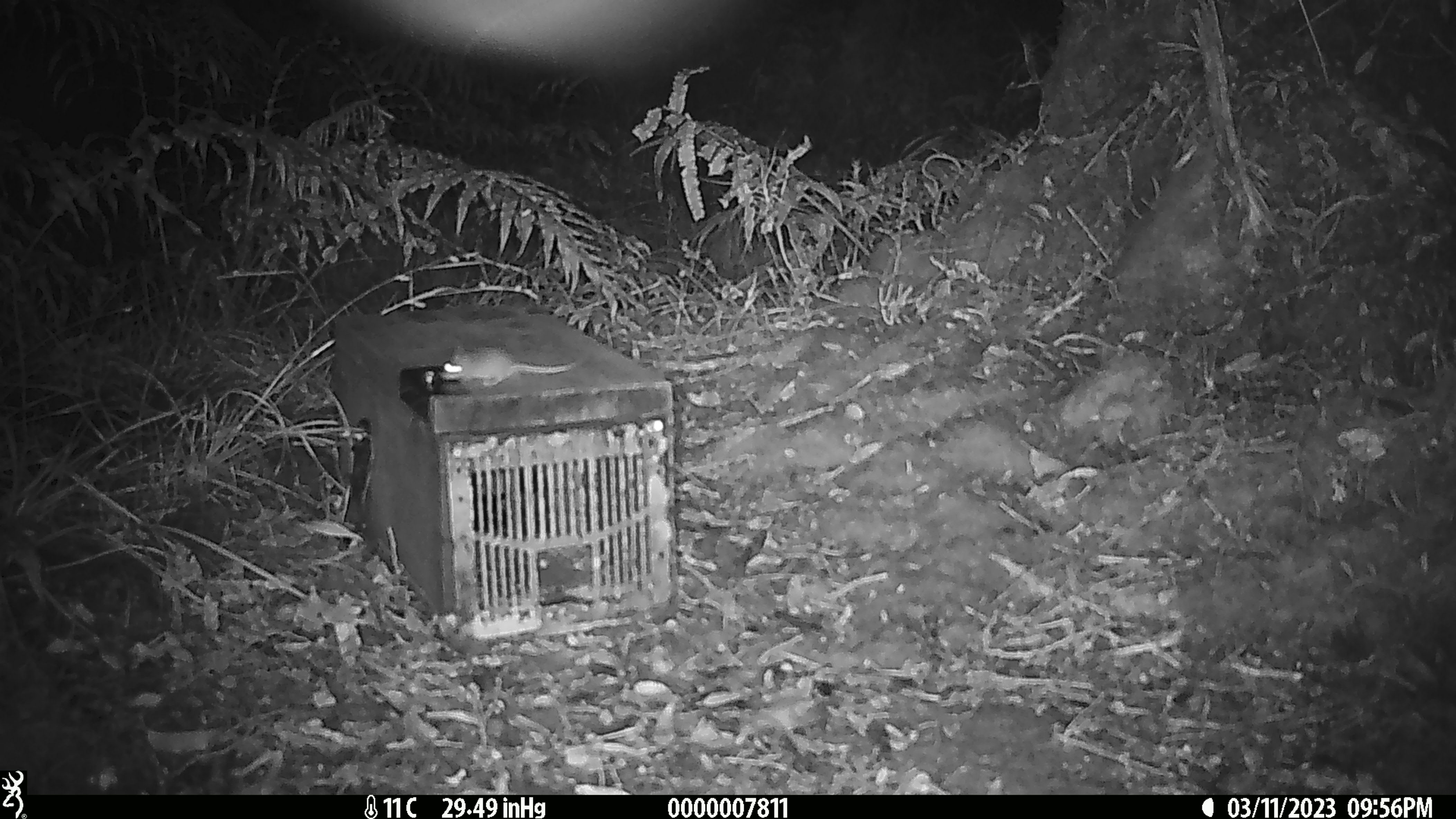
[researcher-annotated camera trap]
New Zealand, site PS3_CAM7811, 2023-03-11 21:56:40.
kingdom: Animalia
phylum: Chordata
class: Mammalia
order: Rodentia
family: Muridae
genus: Mus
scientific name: Mus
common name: mouse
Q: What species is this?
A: Mouse (Mus).